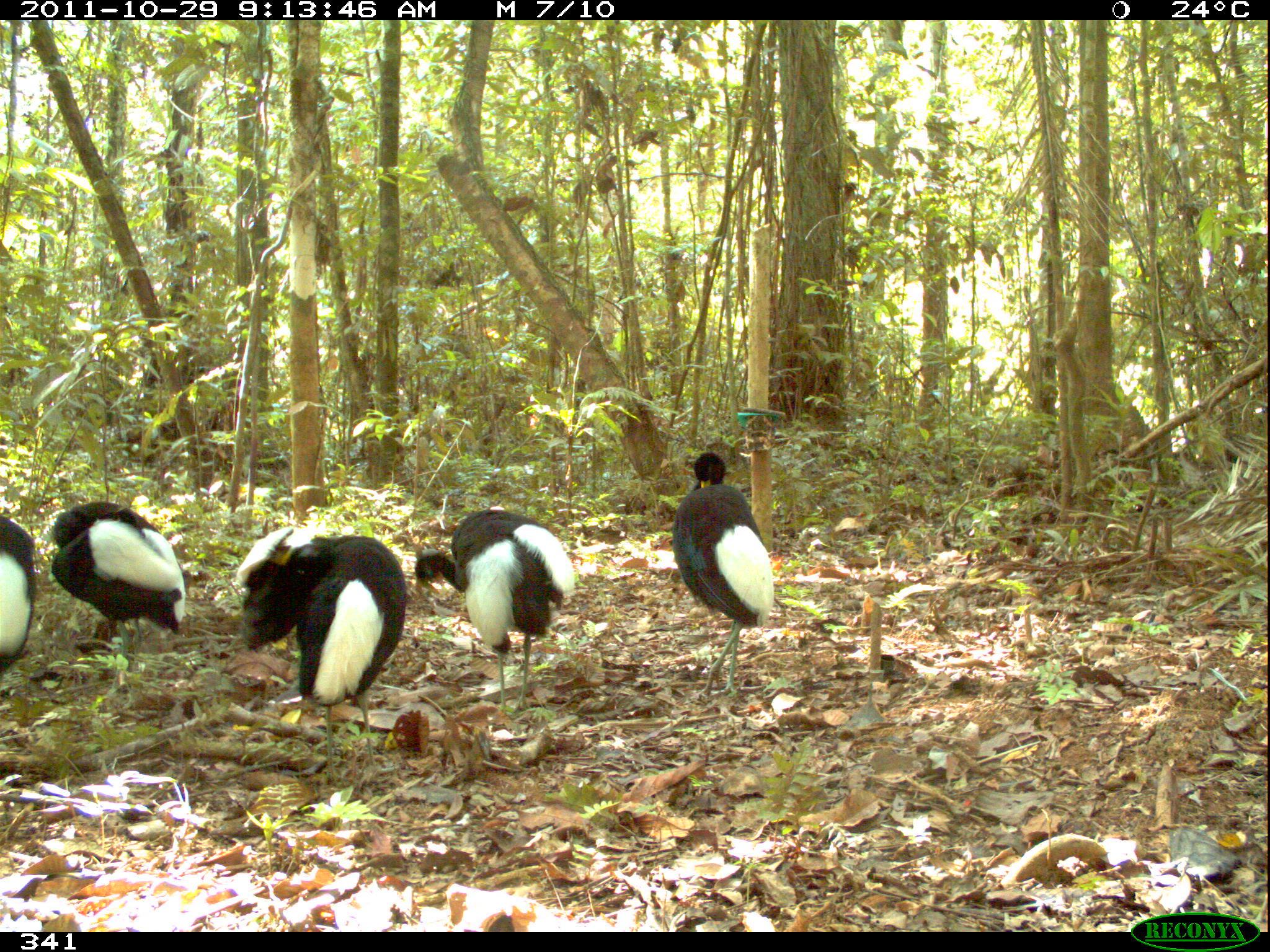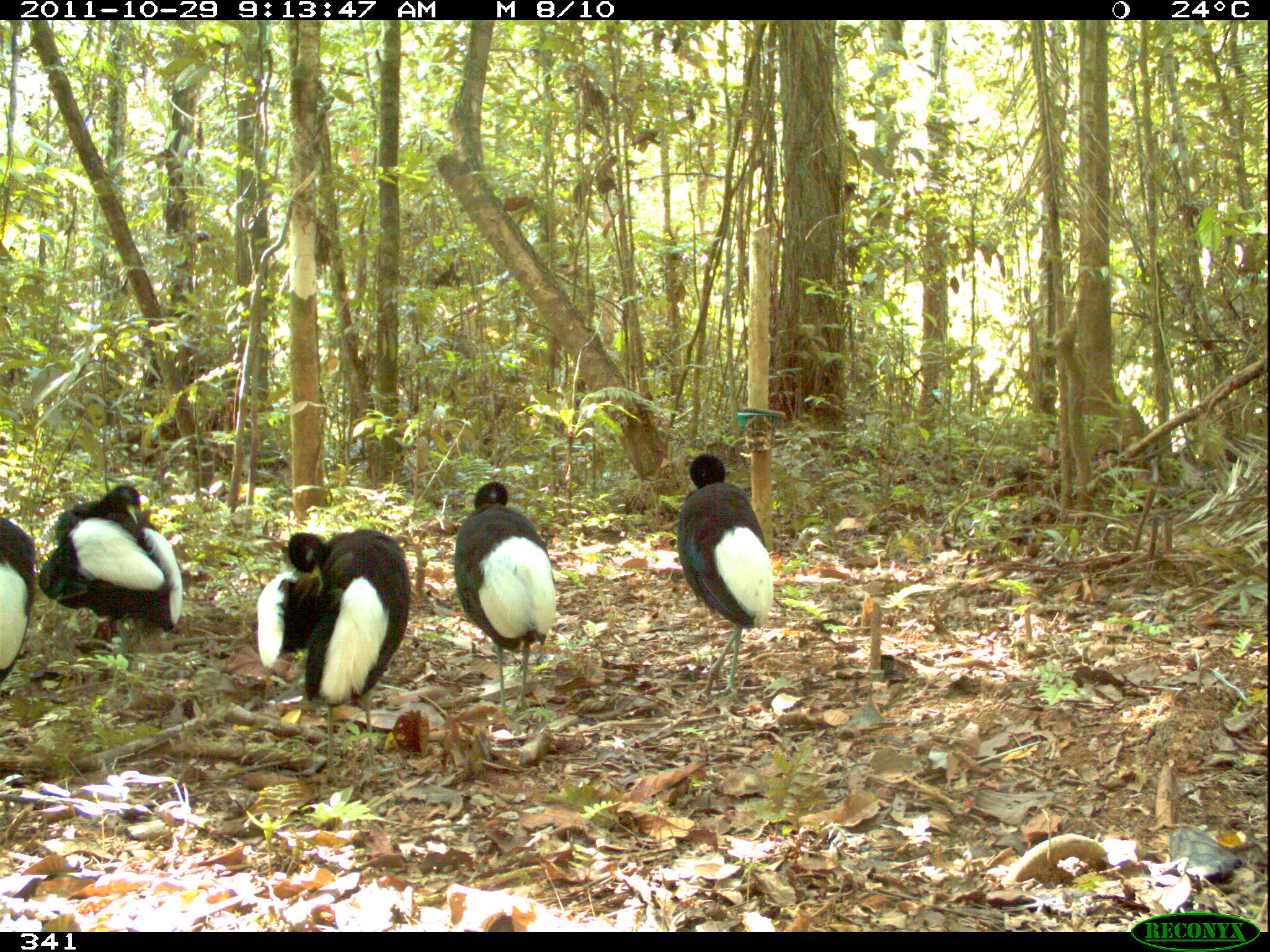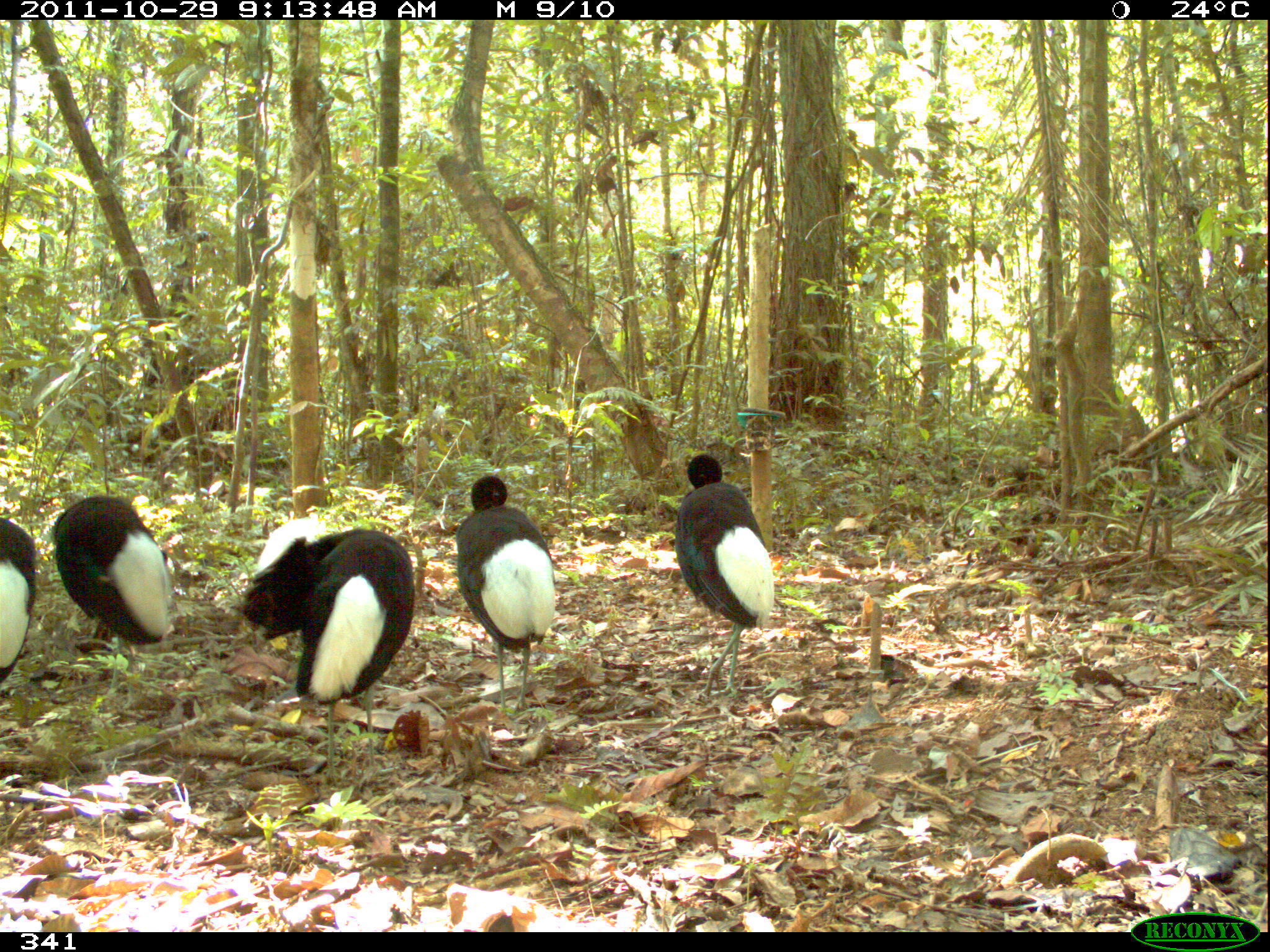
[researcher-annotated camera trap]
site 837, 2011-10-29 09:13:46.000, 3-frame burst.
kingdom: Animalia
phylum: Chordata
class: Aves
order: Gruiformes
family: Psophiidae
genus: Psophia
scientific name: Psophia leucoptera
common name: pale-winged trumpeter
Psophia leucoptera (pale-winged trumpeter).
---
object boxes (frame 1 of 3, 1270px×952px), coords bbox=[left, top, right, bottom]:
psophia leucoptera: bbox=[230, 526, 404, 796]; bbox=[410, 505, 578, 728]; bbox=[669, 449, 775, 703]; bbox=[47, 500, 188, 665]; bbox=[0, 511, 39, 670]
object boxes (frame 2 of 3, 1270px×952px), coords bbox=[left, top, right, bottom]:
psophia leucoptera: bbox=[257, 529, 409, 777]; bbox=[676, 453, 774, 700]; bbox=[454, 481, 557, 714]; bbox=[41, 482, 185, 646]; bbox=[0, 510, 37, 684]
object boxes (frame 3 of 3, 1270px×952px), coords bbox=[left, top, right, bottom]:
psophia leucoptera: bbox=[240, 520, 416, 790]; bbox=[449, 472, 557, 725]; bbox=[673, 452, 778, 703]; bbox=[53, 492, 171, 651]; bbox=[0, 515, 39, 680]